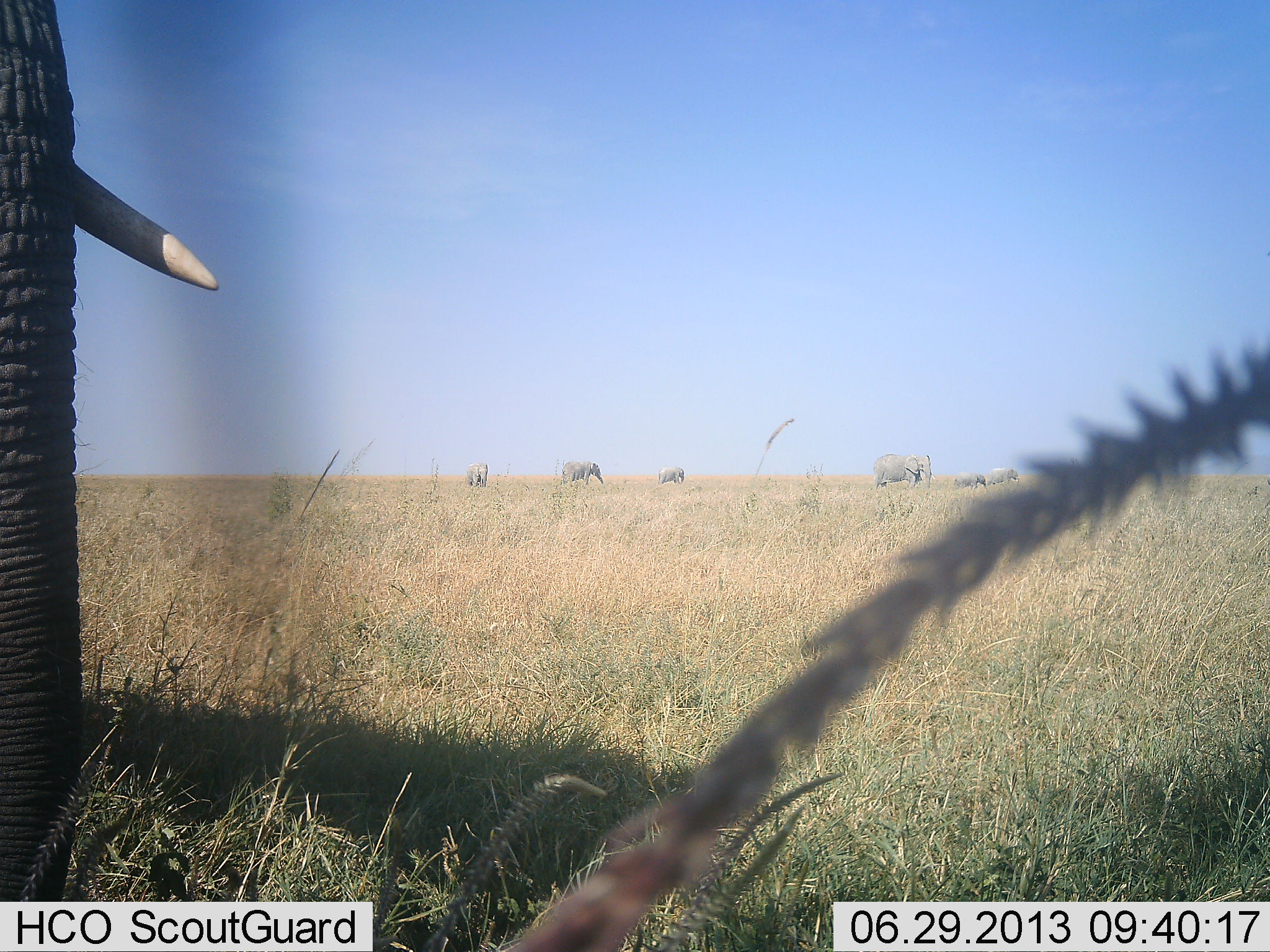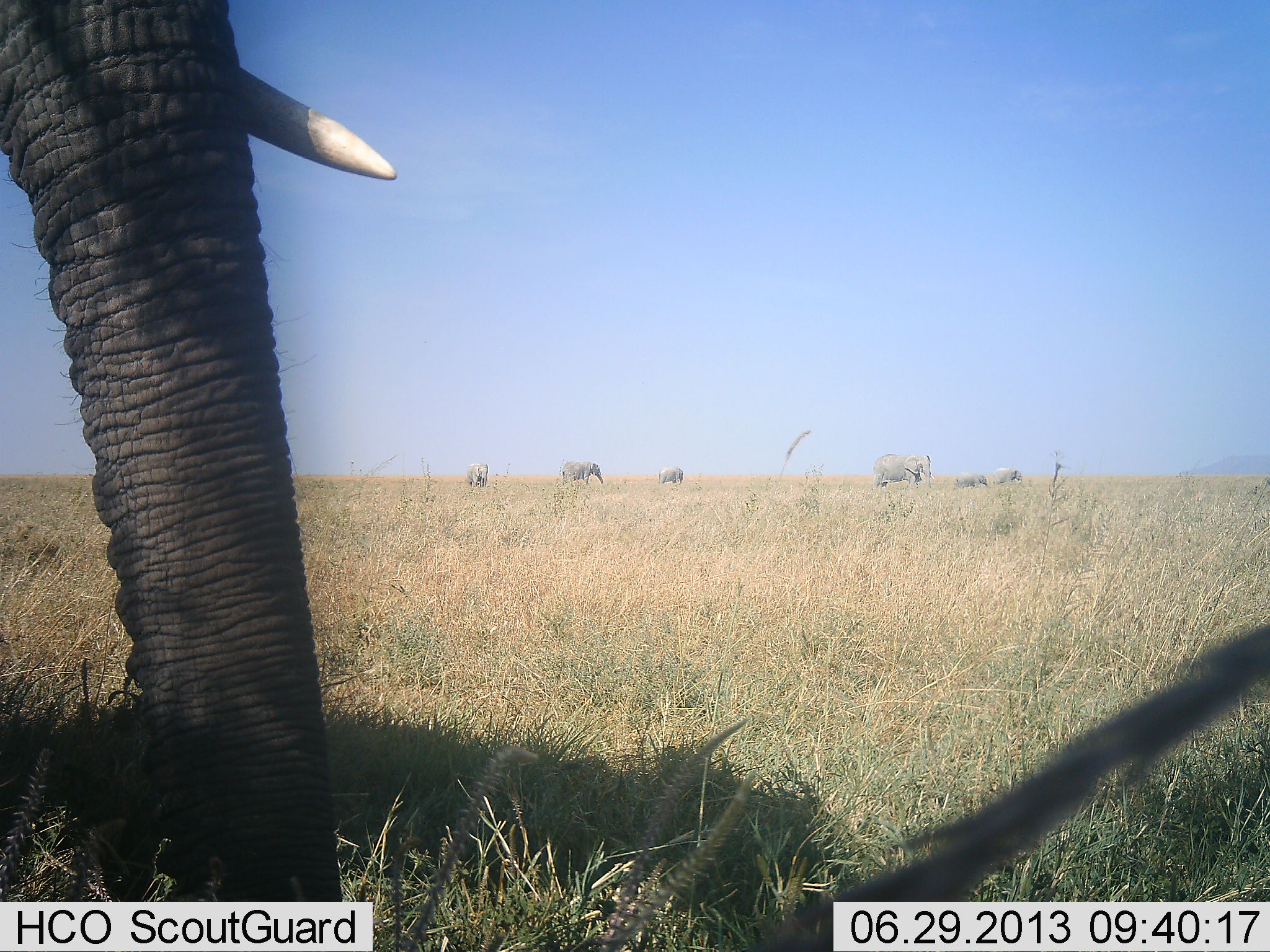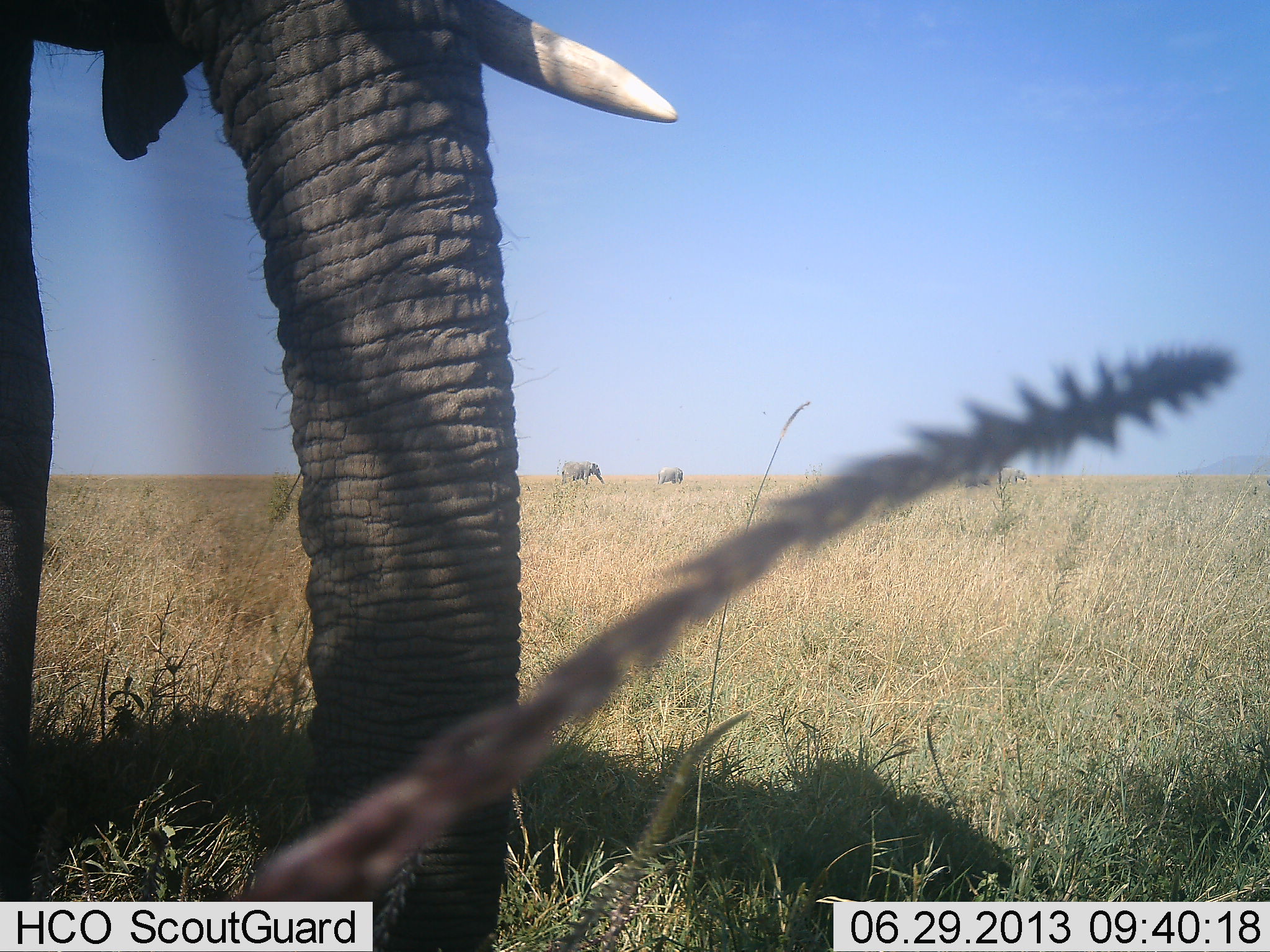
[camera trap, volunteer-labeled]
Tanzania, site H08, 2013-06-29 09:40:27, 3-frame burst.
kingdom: Animalia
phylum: Chordata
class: Mammalia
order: Proboscidea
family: Elephantidae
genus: Loxodonta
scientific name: Loxodonta africana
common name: african bush elephant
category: elephant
Elephant (african bush elephant) (Loxodonta africana), count 7. Behavior (volunteer vote fractions): standing 50%, resting 4%, moving 64%, interacting 0%. Young present (vote fraction): 43%. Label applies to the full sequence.